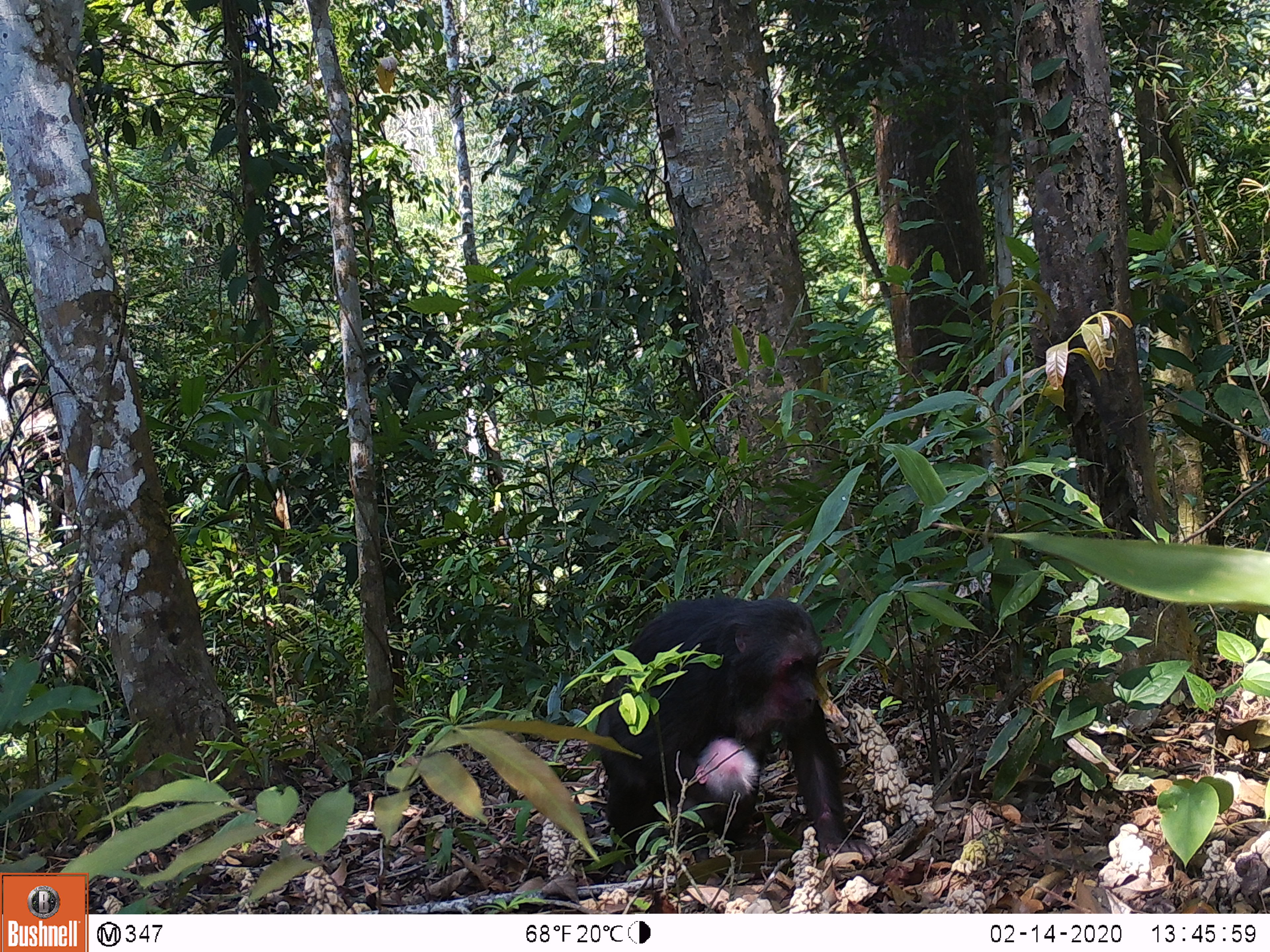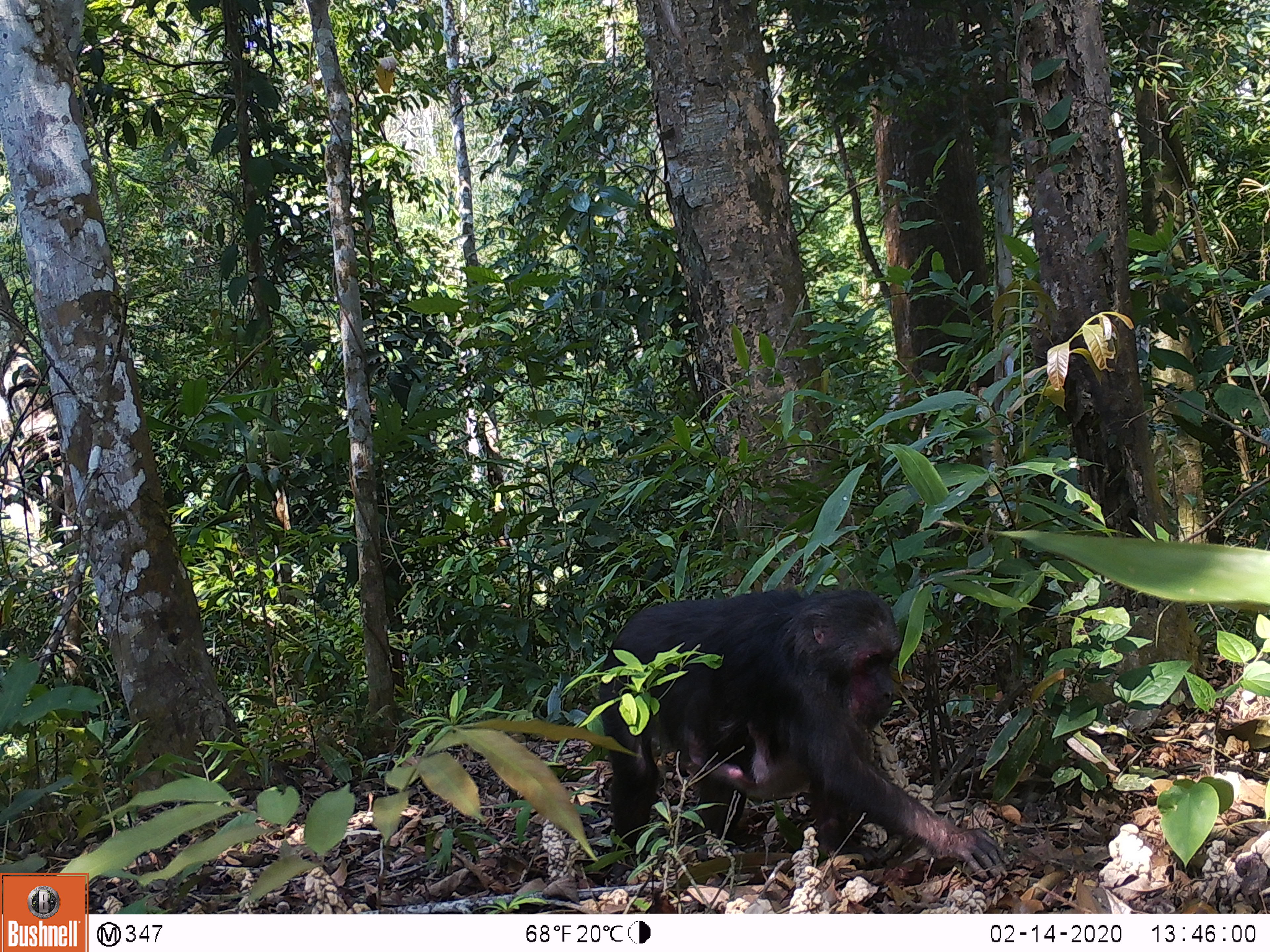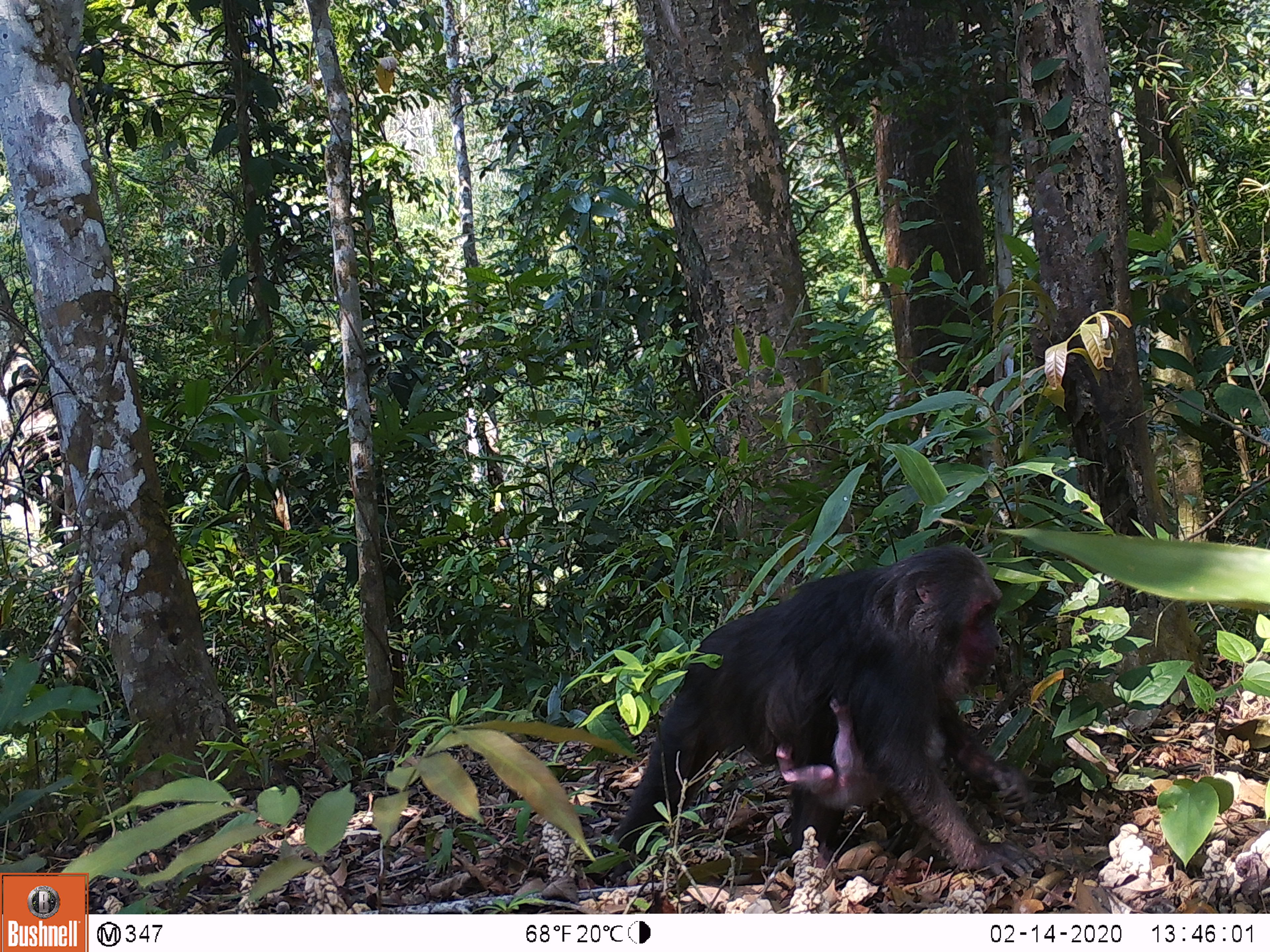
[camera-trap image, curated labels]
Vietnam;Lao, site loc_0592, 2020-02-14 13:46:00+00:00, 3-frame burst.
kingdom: Animalia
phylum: Chordata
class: Mammalia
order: Primates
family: Cercopithecidae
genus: Macaca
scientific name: Macaca arctoides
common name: stump-tailed macaque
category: stump tailed macaque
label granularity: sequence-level